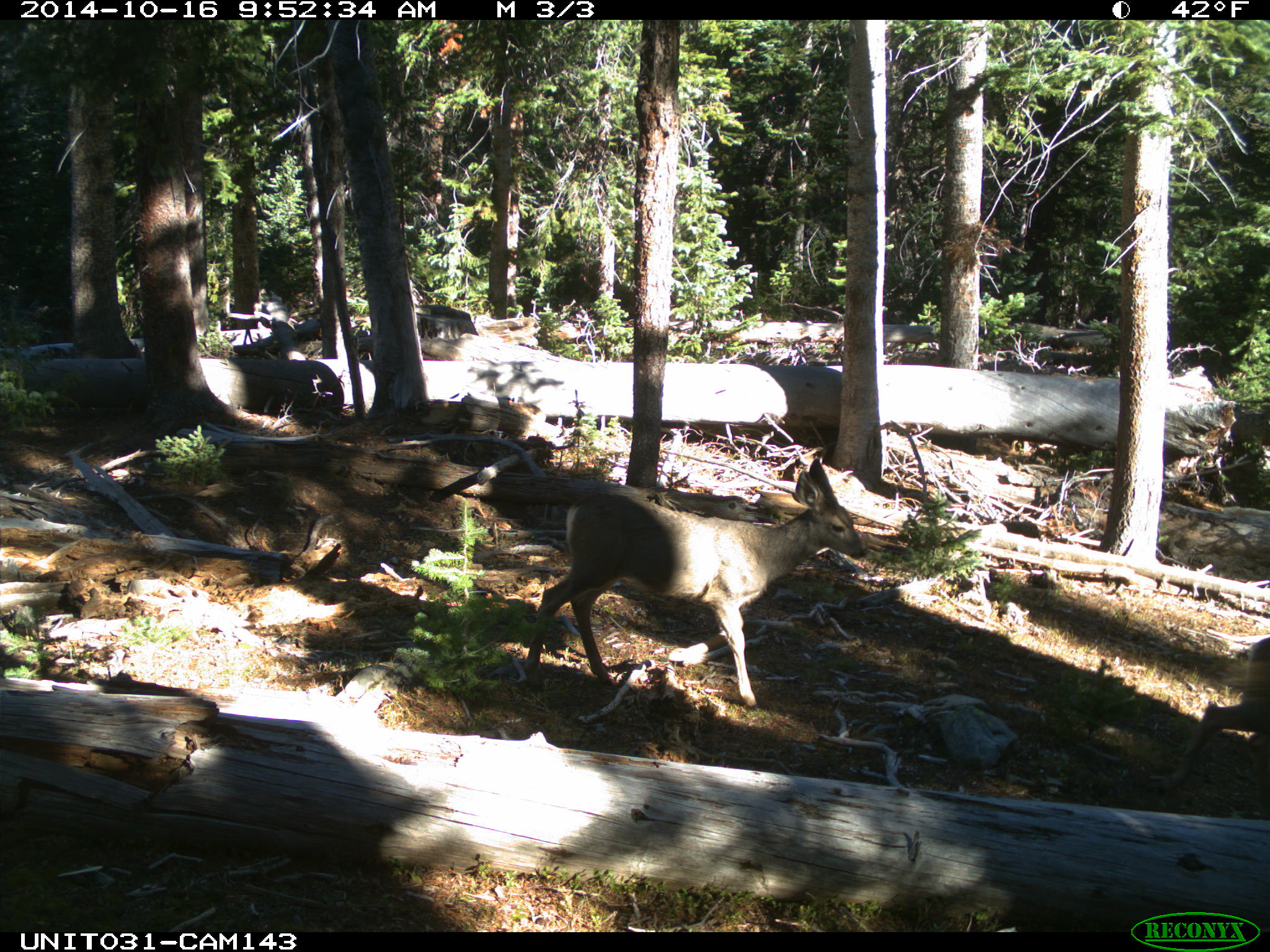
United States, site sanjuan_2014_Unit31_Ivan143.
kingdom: Animalia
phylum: Chordata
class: Mammalia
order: Artiodactyla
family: Cervidae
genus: Odocoileus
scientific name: Odocoileus hemionus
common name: mule deer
Odocoileus hemionus (mule deer).